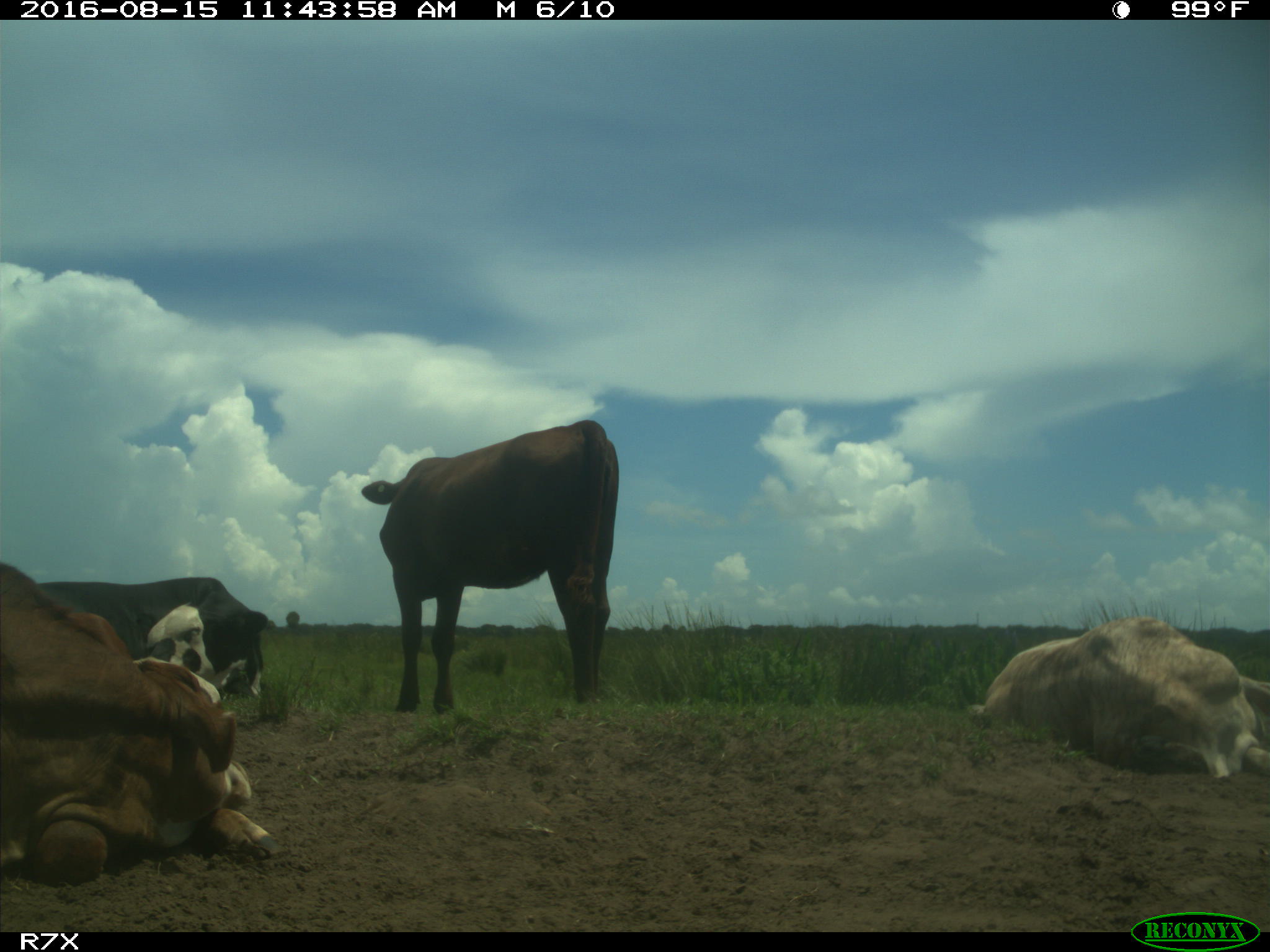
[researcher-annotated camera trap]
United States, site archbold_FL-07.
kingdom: Animalia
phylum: Chordata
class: Mammalia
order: Artiodactyla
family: Bovidae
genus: Bos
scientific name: Bos taurus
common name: domestic cow